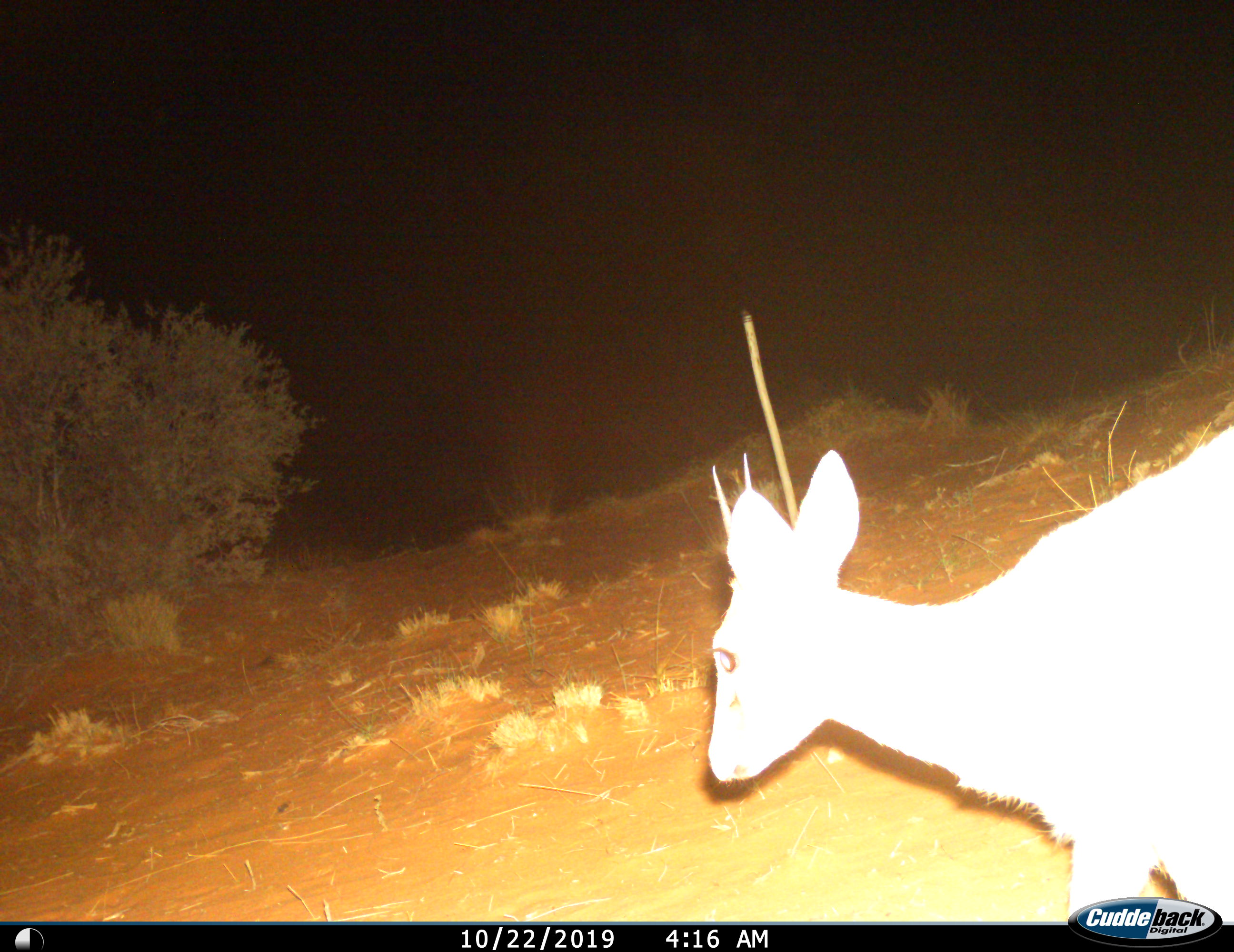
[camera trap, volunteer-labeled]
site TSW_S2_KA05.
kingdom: Animalia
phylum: Chordata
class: Mammalia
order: Artiodactyla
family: Bovidae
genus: Sylvicapra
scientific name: Sylvicapra grimmia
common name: common duiker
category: duikercommongrey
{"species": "duikercommongrey (common duiker) (Sylvicapra grimmia)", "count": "1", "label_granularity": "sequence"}